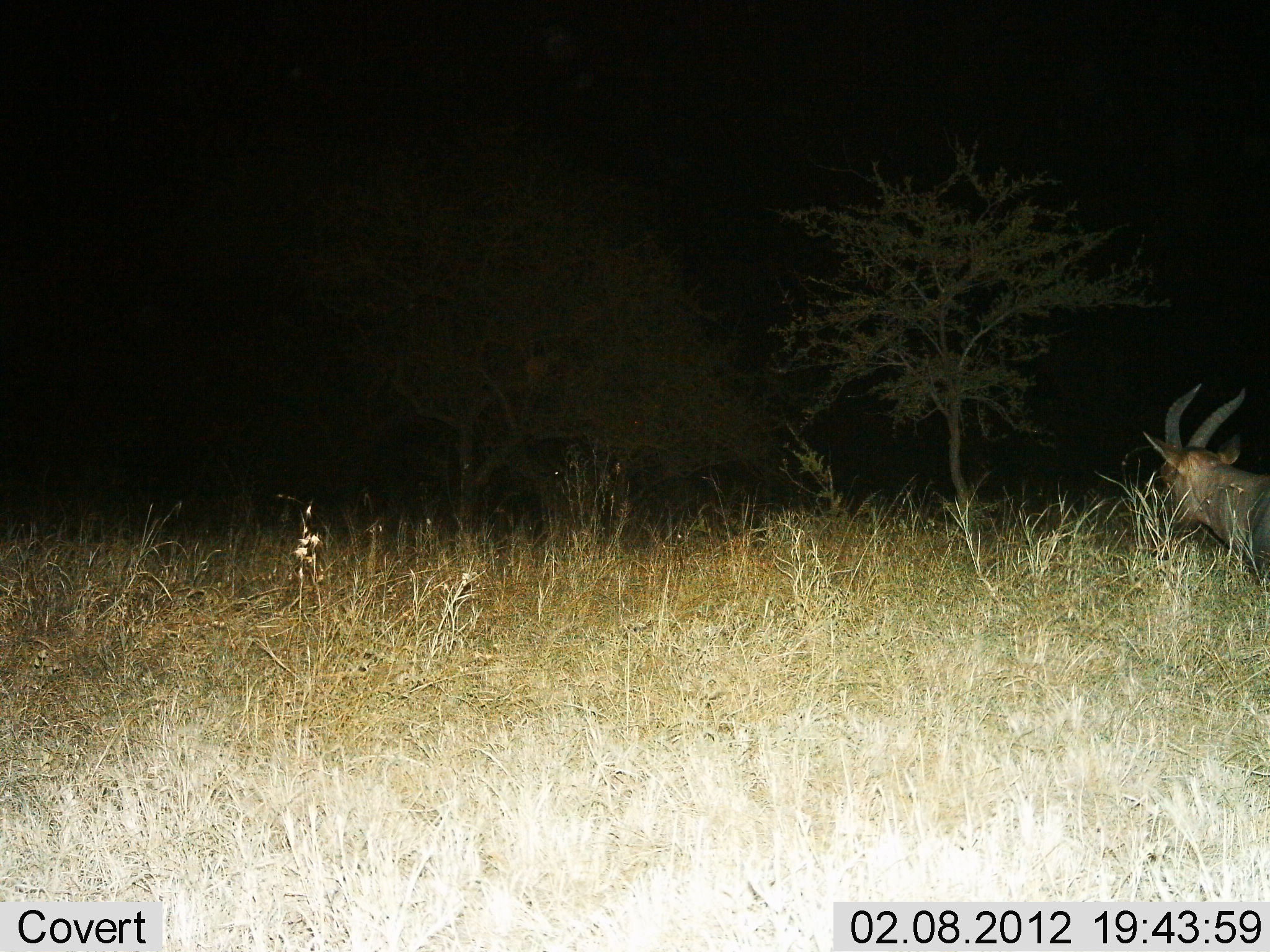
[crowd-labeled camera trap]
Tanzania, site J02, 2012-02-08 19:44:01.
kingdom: Animalia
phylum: Chordata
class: Mammalia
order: Artiodactyla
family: Bovidae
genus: Damaliscus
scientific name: Damaliscus lunatus jimela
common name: topi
Topi (Damaliscus lunatus jimela), count 1. Behavior (volunteer vote fractions): standing 67%, resting 0%, moving 25%, interacting 0%. Young present (vote fraction): 0%. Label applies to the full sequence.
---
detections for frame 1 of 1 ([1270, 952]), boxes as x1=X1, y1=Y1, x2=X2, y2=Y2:
animal: x1=1142, y1=383, x2=1270, y2=583